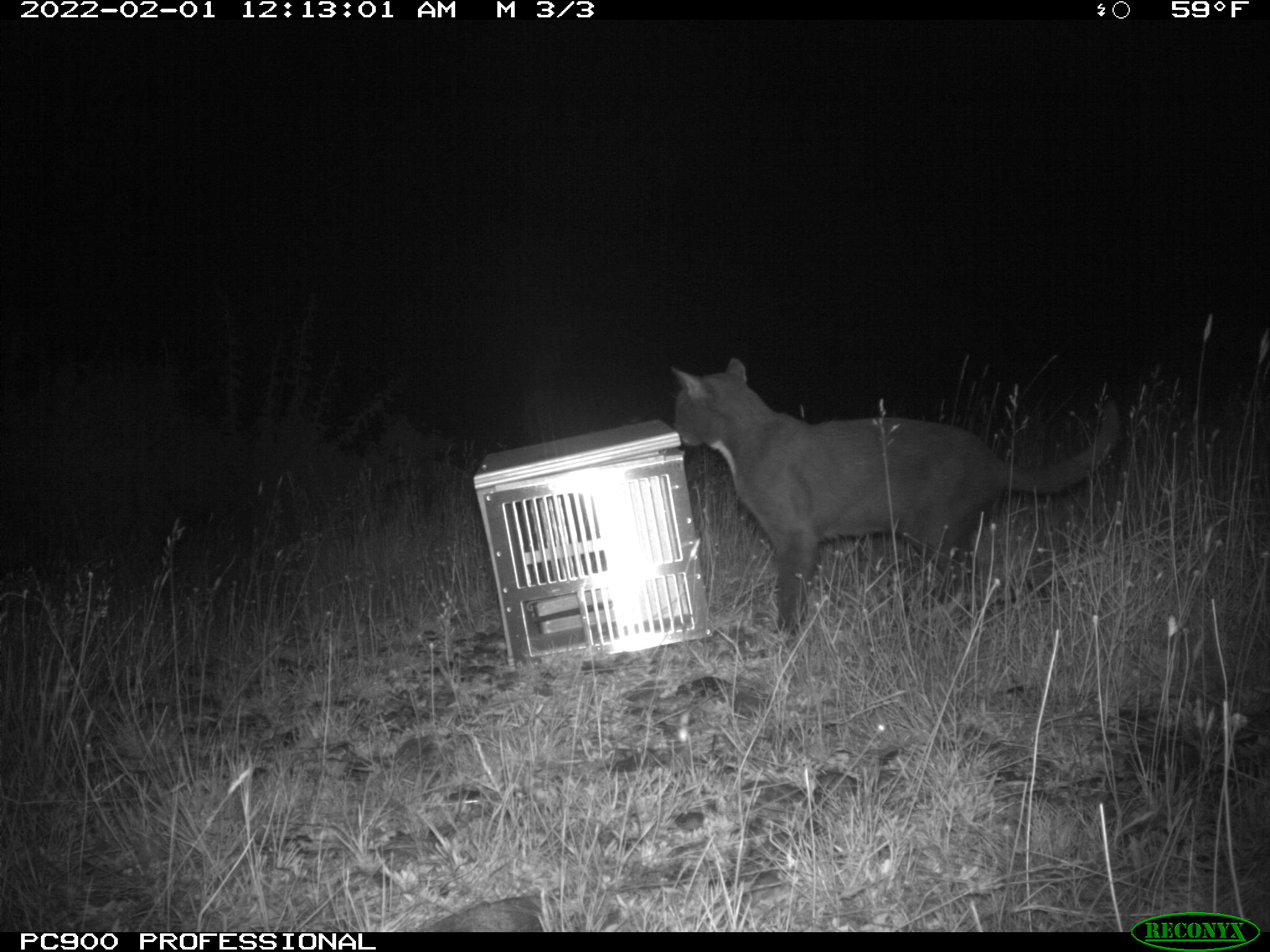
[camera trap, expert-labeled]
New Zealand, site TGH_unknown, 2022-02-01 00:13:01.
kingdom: Animalia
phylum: Chordata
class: Mammalia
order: Carnivora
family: Felidae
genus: Felis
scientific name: Felis catus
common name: domestic cat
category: cat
Cat (domestic cat) (Felis catus).